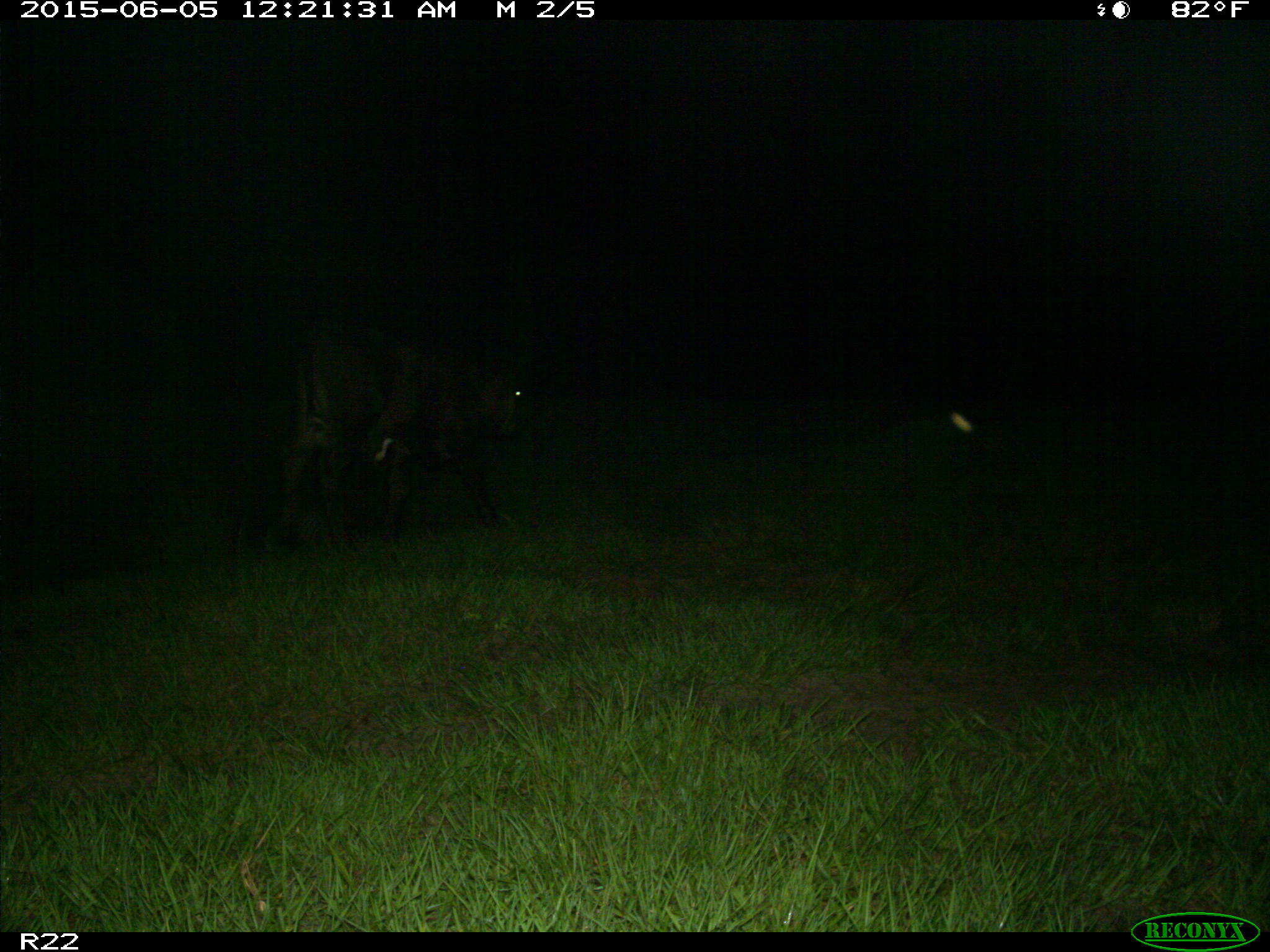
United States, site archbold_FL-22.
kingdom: Animalia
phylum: Chordata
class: Mammalia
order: Artiodactyla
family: Suidae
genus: Sus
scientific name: Sus scrofa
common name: wild boar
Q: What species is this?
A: Sus scrofa (wild boar).